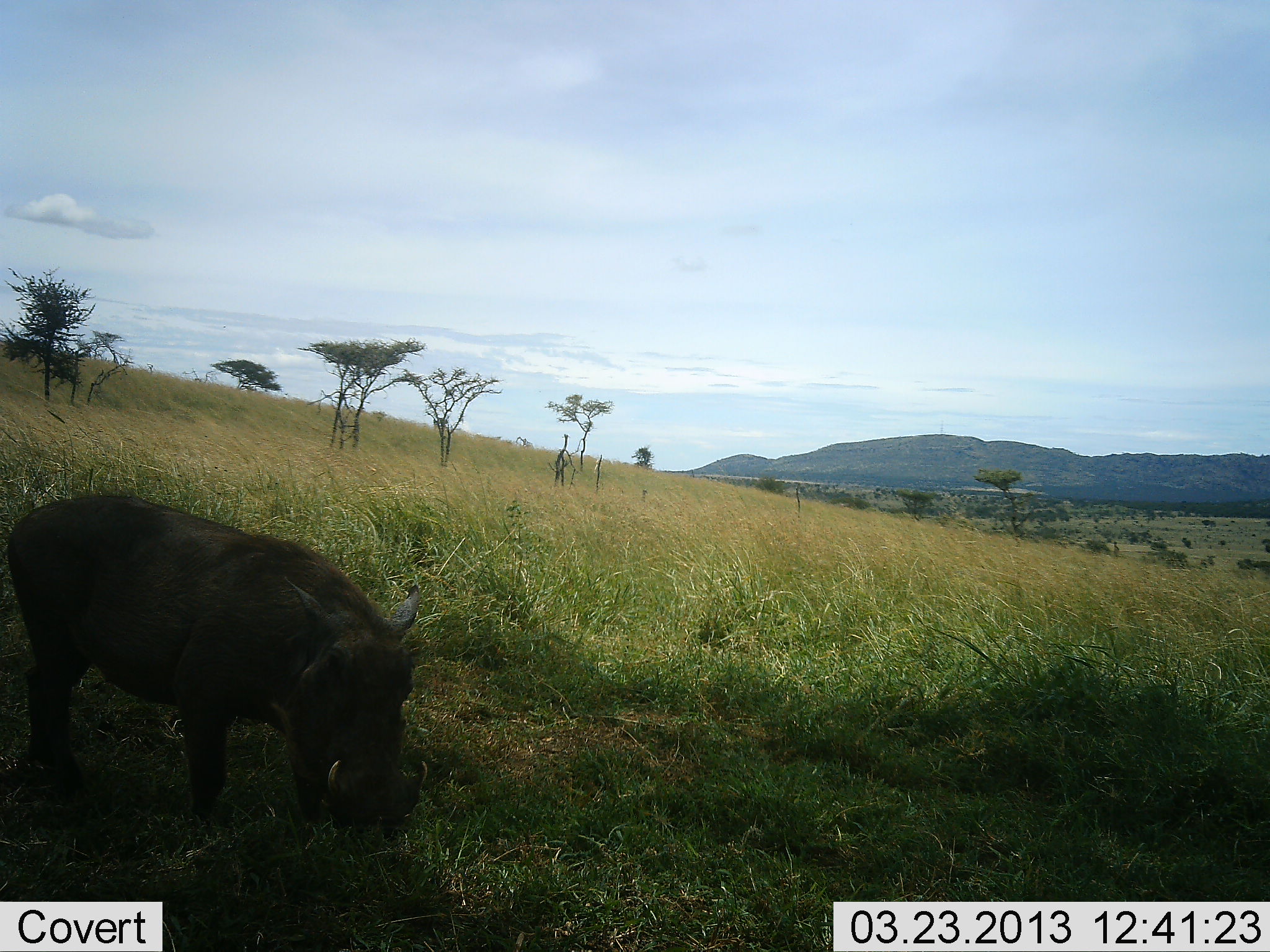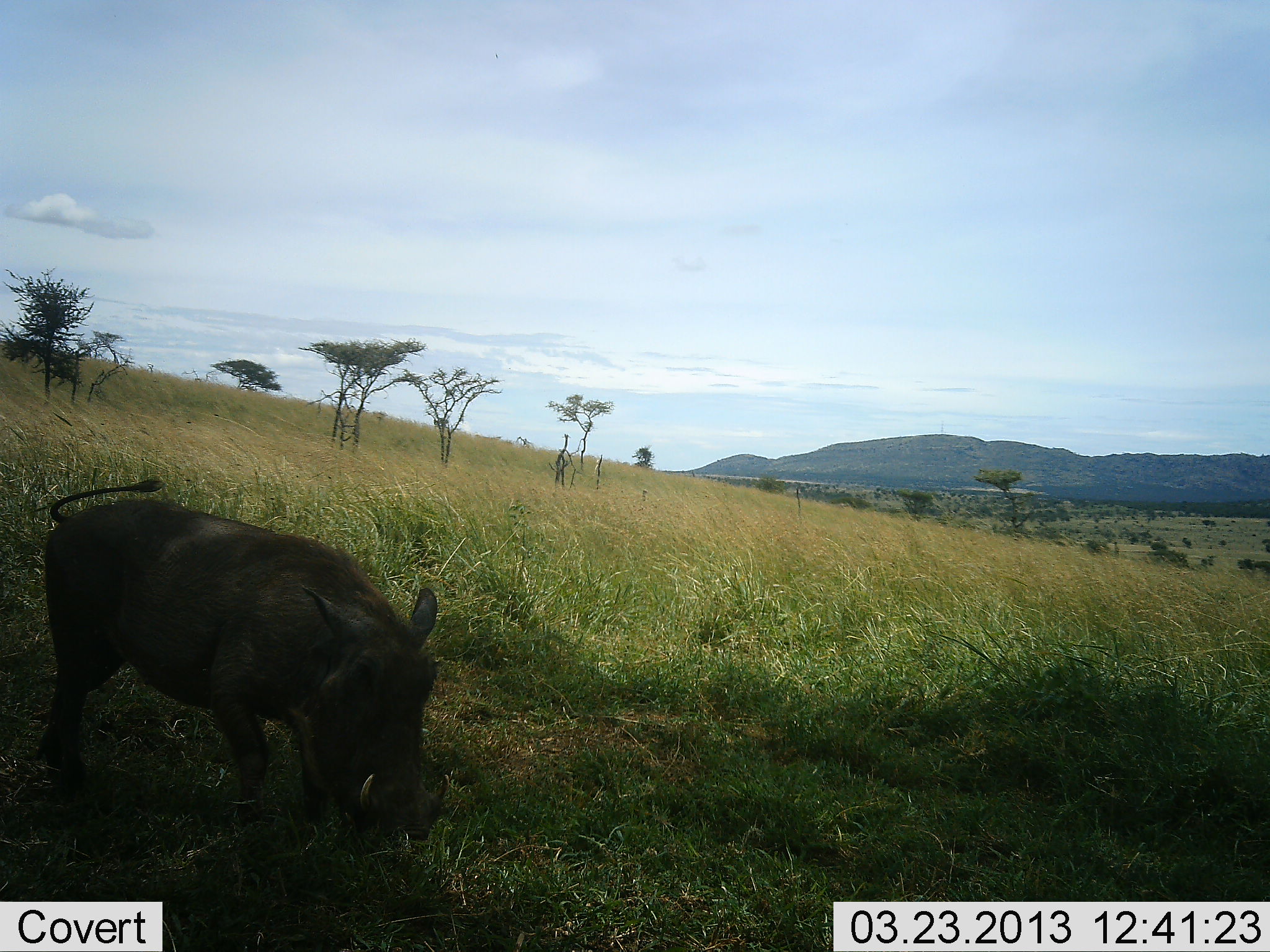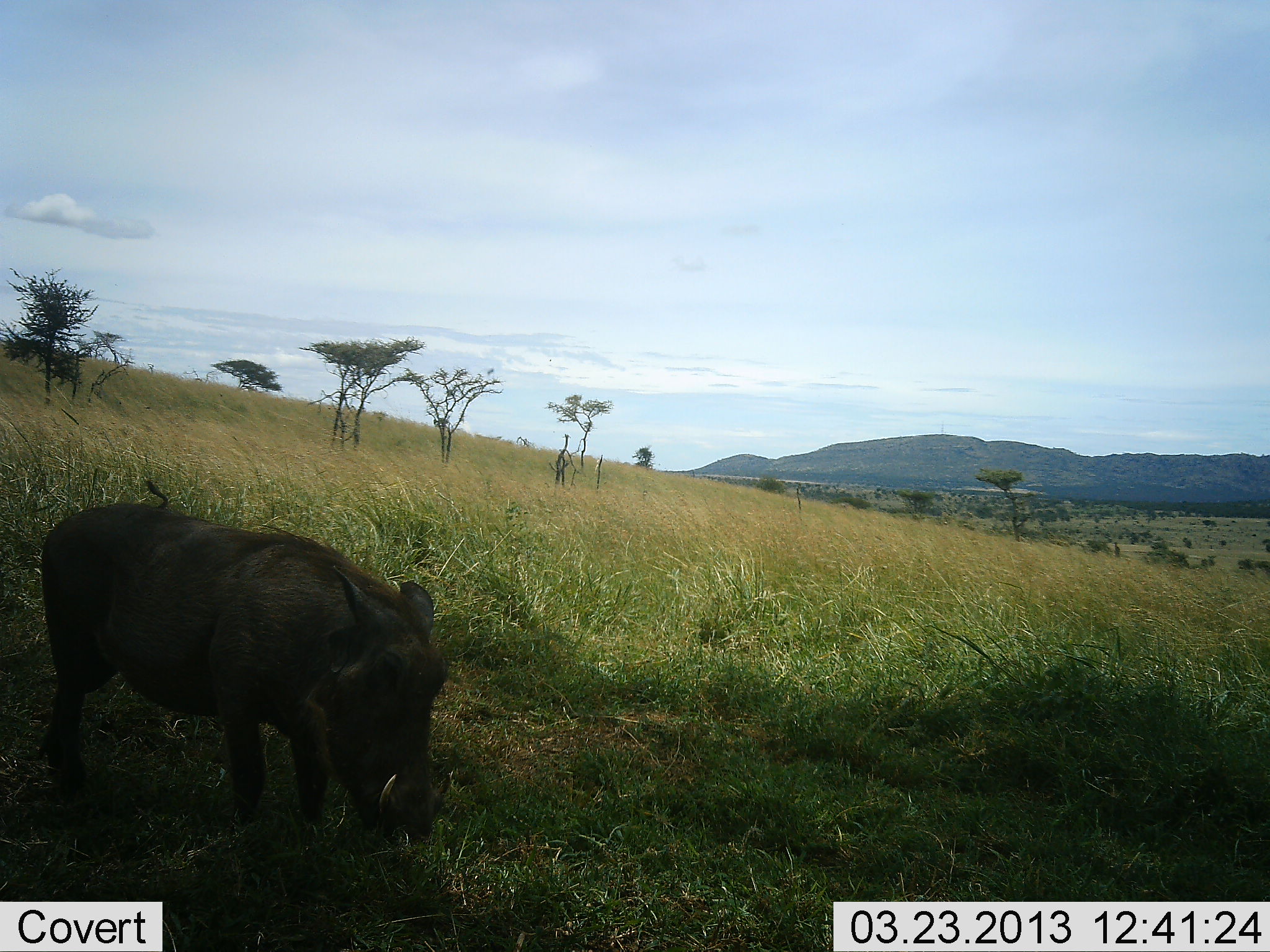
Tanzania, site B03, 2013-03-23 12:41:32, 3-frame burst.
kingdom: Animalia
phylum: Chordata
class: Mammalia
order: Artiodactyla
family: Suidae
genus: Phacochoerus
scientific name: Phacochoerus africanus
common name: warthog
Warthog (Phacochoerus africanus), count 1. Behavior (volunteer vote fractions): standing 22%, resting 0%, moving 26%, interacting 0%. Young present (vote fraction): 0%. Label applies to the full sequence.